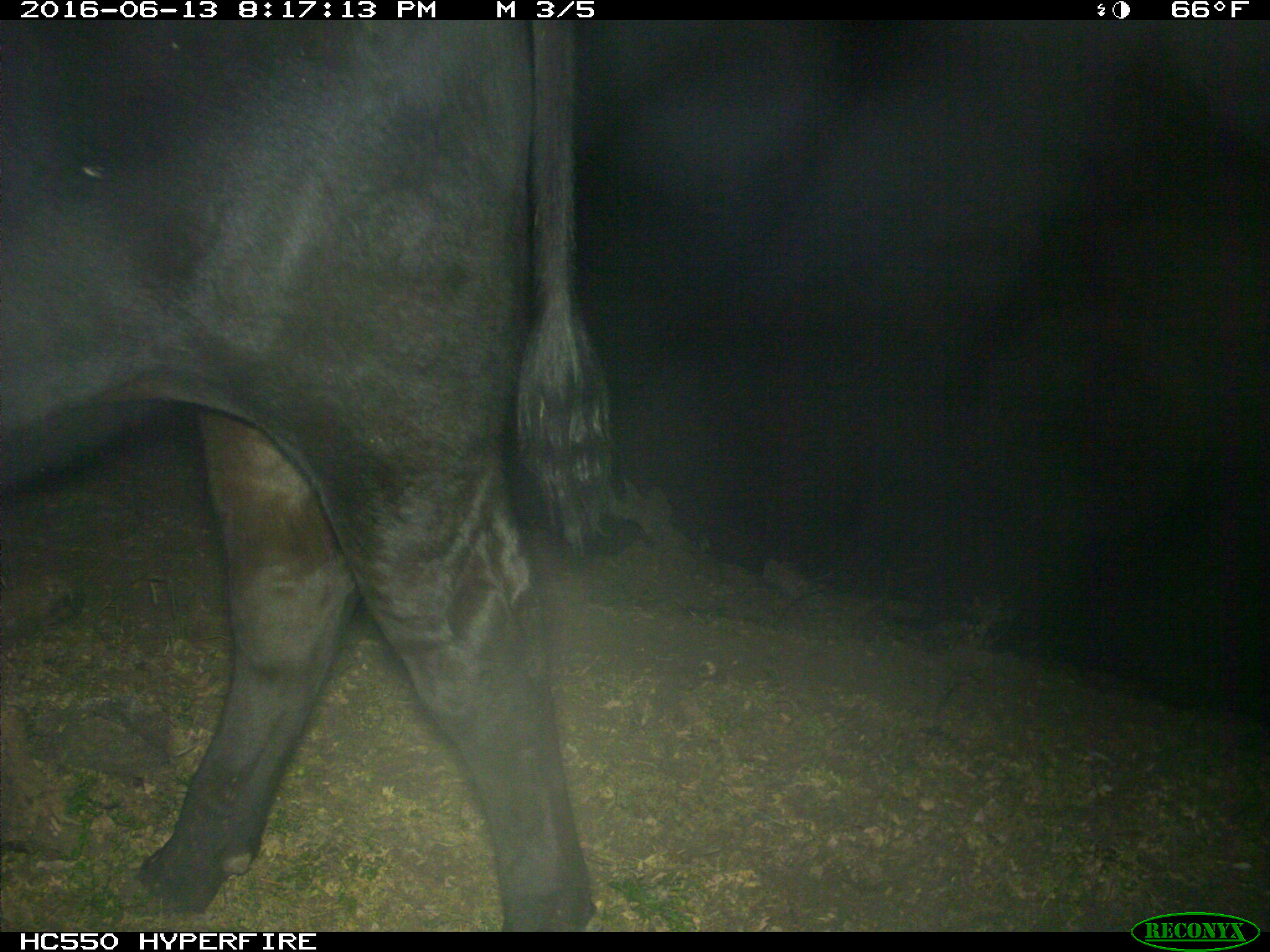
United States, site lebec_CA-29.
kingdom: Animalia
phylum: Chordata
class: Mammalia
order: Artiodactyla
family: Bovidae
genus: Bos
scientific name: Bos taurus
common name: domestic cow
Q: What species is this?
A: Bos taurus (domestic cow).